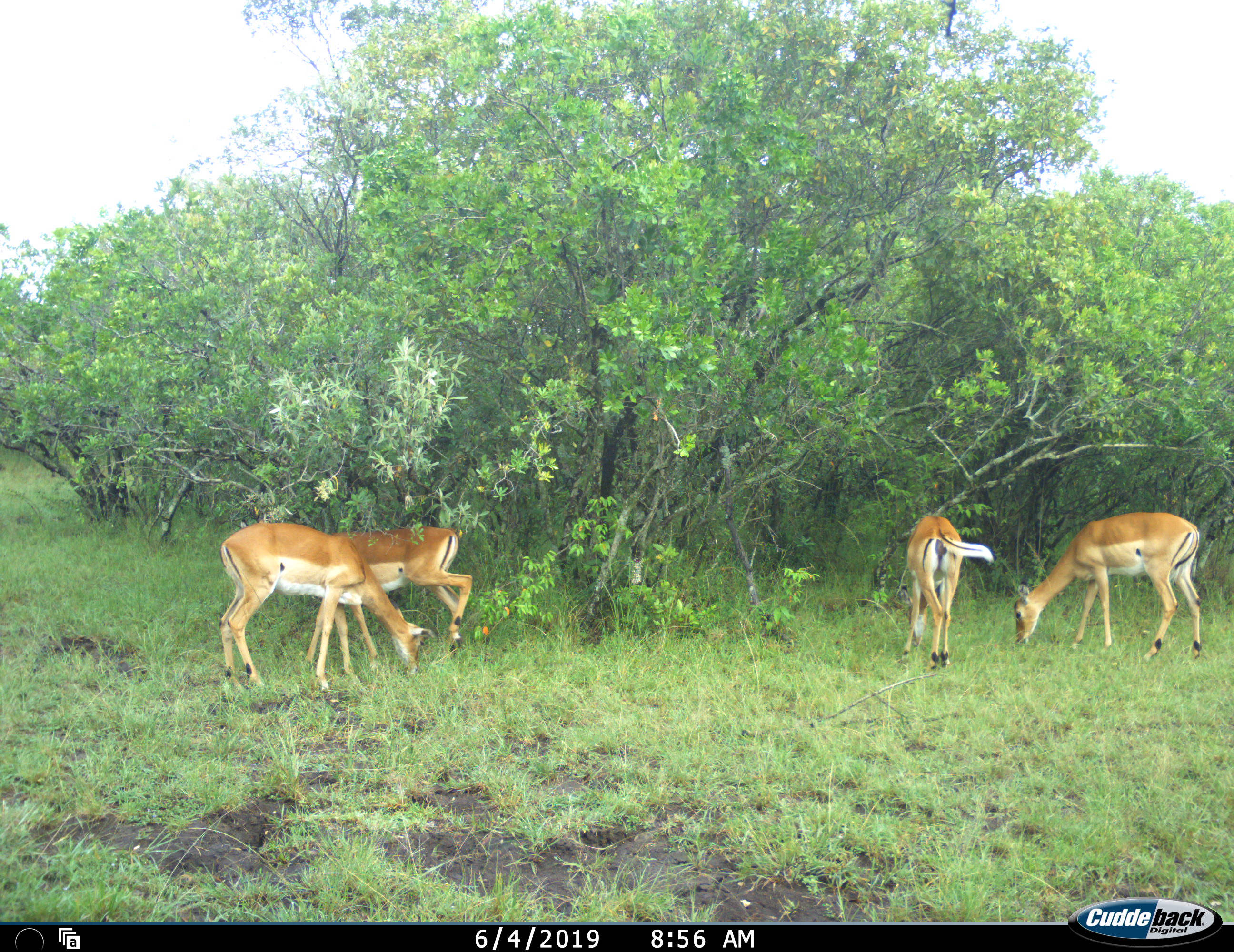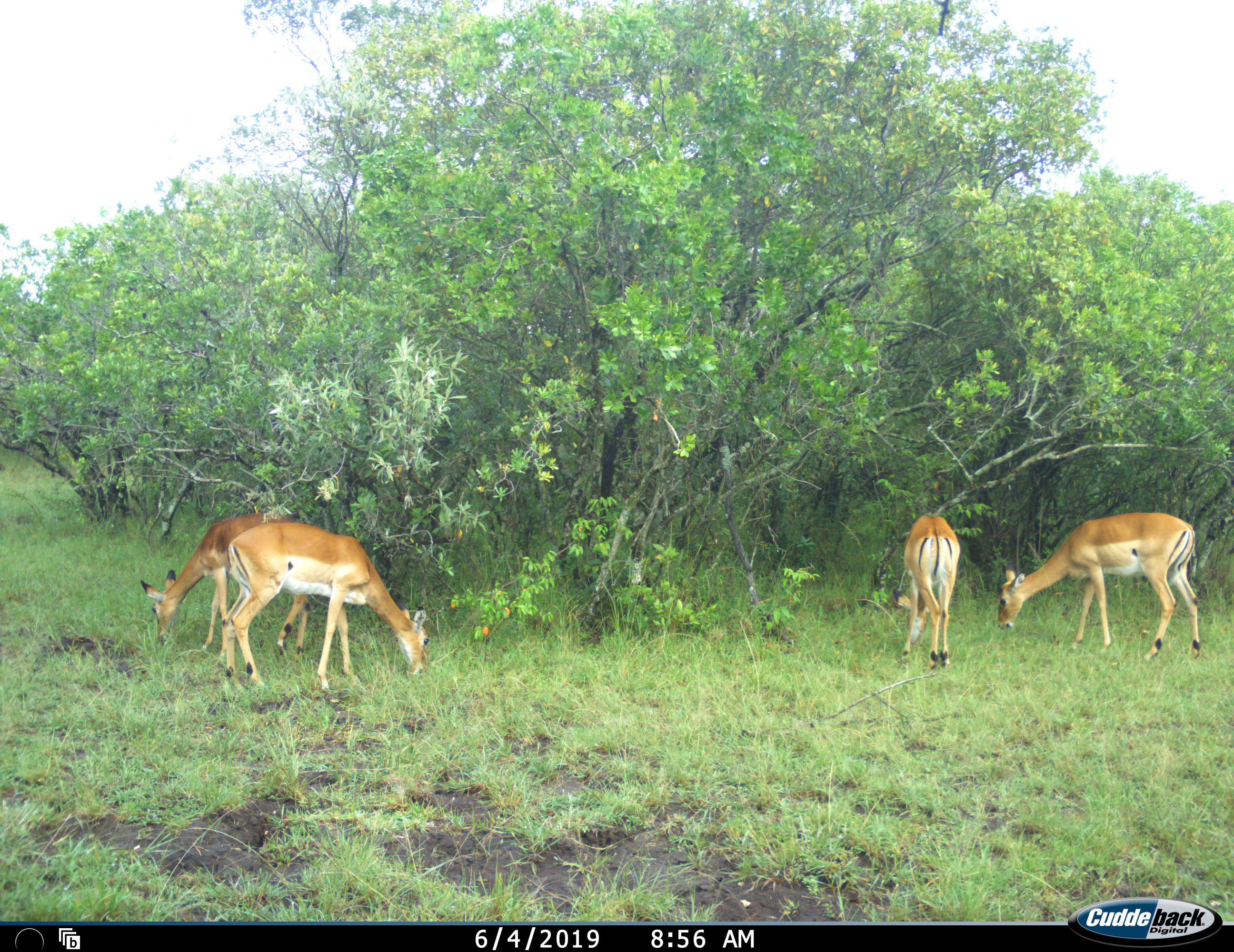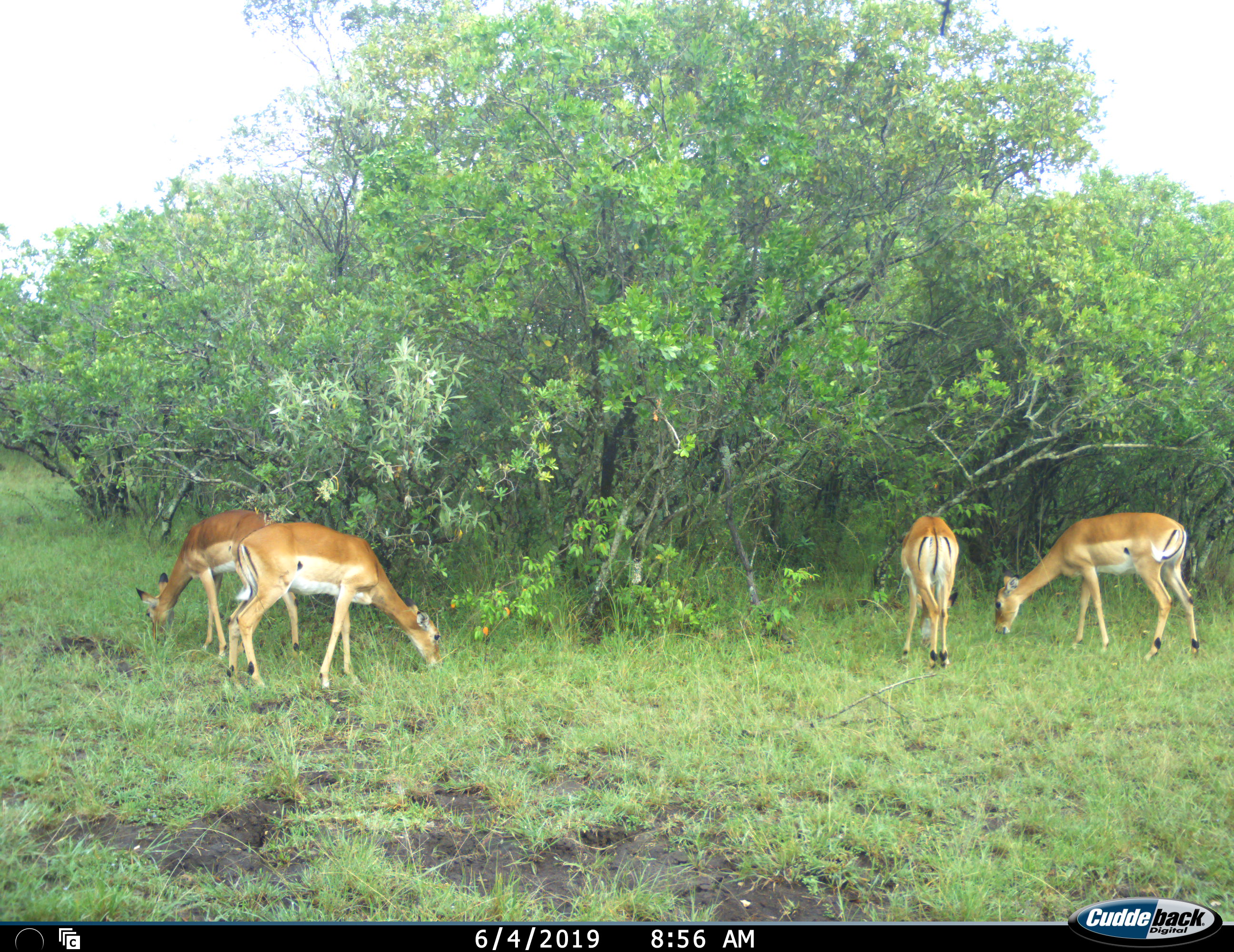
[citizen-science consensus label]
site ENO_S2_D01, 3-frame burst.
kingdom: Animalia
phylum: Chordata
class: Mammalia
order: Artiodactyla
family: Bovidae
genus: Aepyceros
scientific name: Aepyceros melampus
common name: impala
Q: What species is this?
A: Impala (Aepyceros melampus).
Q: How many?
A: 4.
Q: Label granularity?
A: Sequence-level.